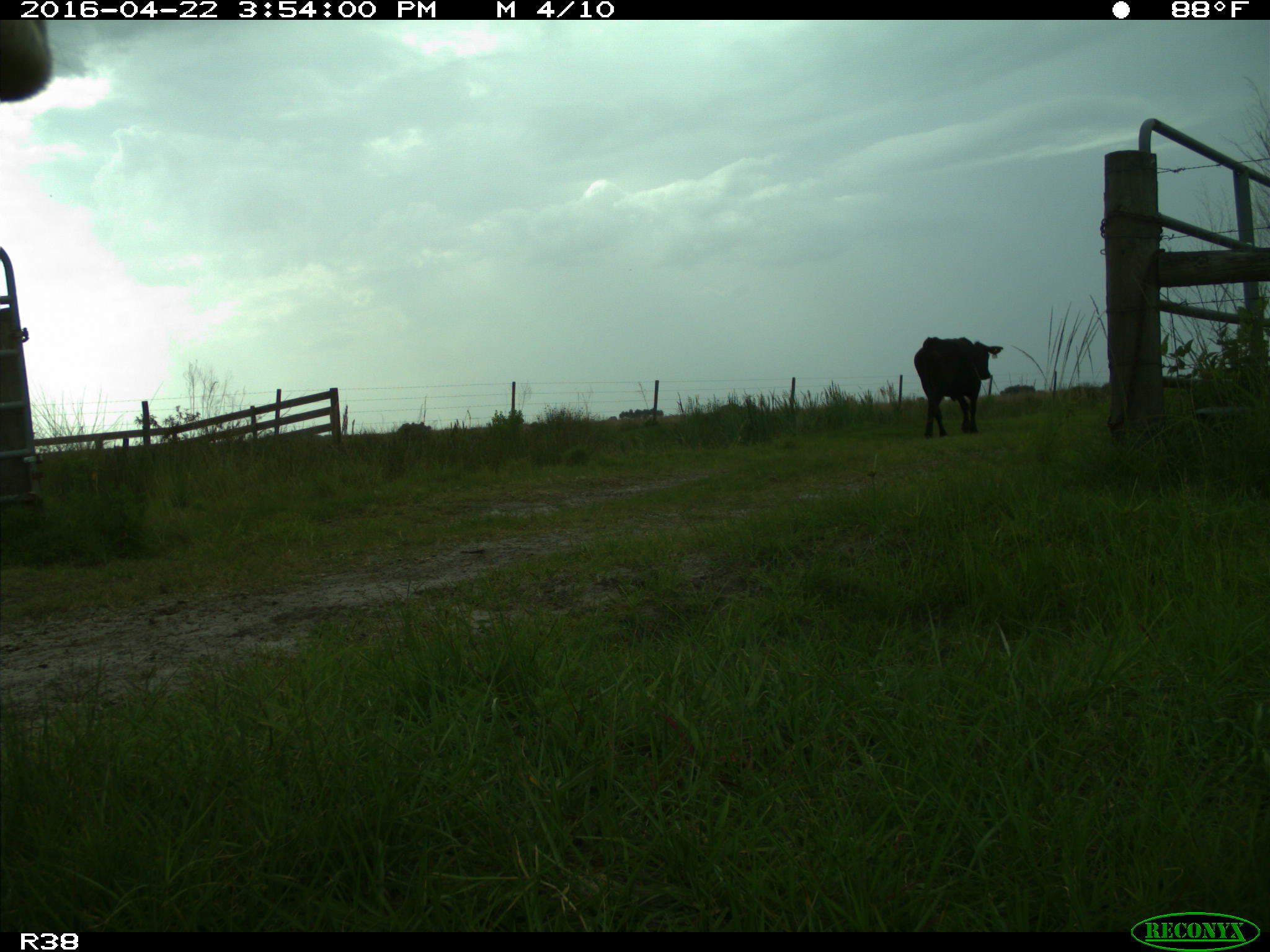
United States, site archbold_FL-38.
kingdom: Animalia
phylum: Chordata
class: Mammalia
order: Artiodactyla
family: Bovidae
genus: Bos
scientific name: Bos taurus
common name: domestic cow